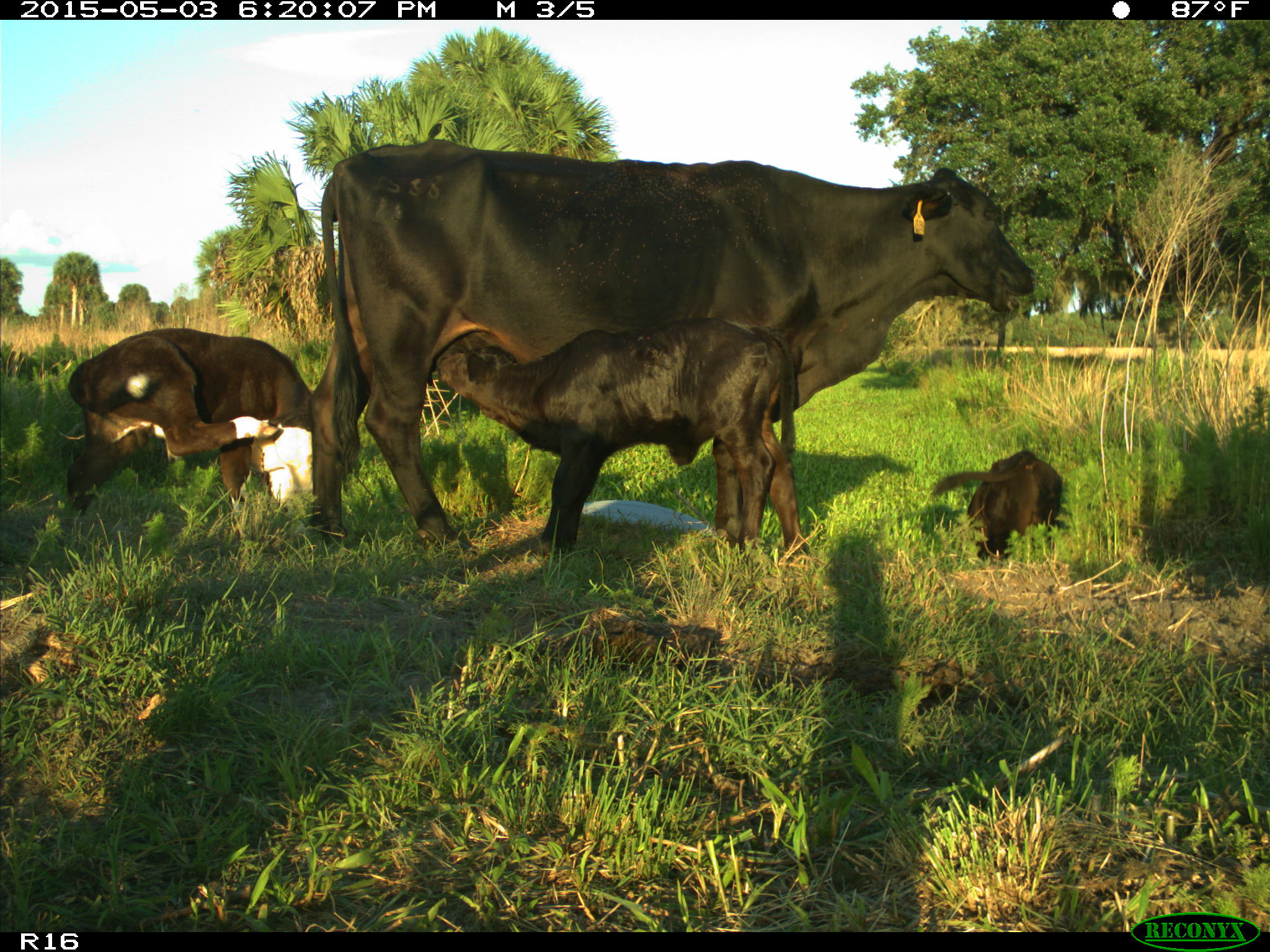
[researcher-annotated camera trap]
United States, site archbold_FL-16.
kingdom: Animalia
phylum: Chordata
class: Mammalia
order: Artiodactyla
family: Bovidae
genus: Bos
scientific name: Bos taurus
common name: domestic cow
Bos taurus (domestic cow).